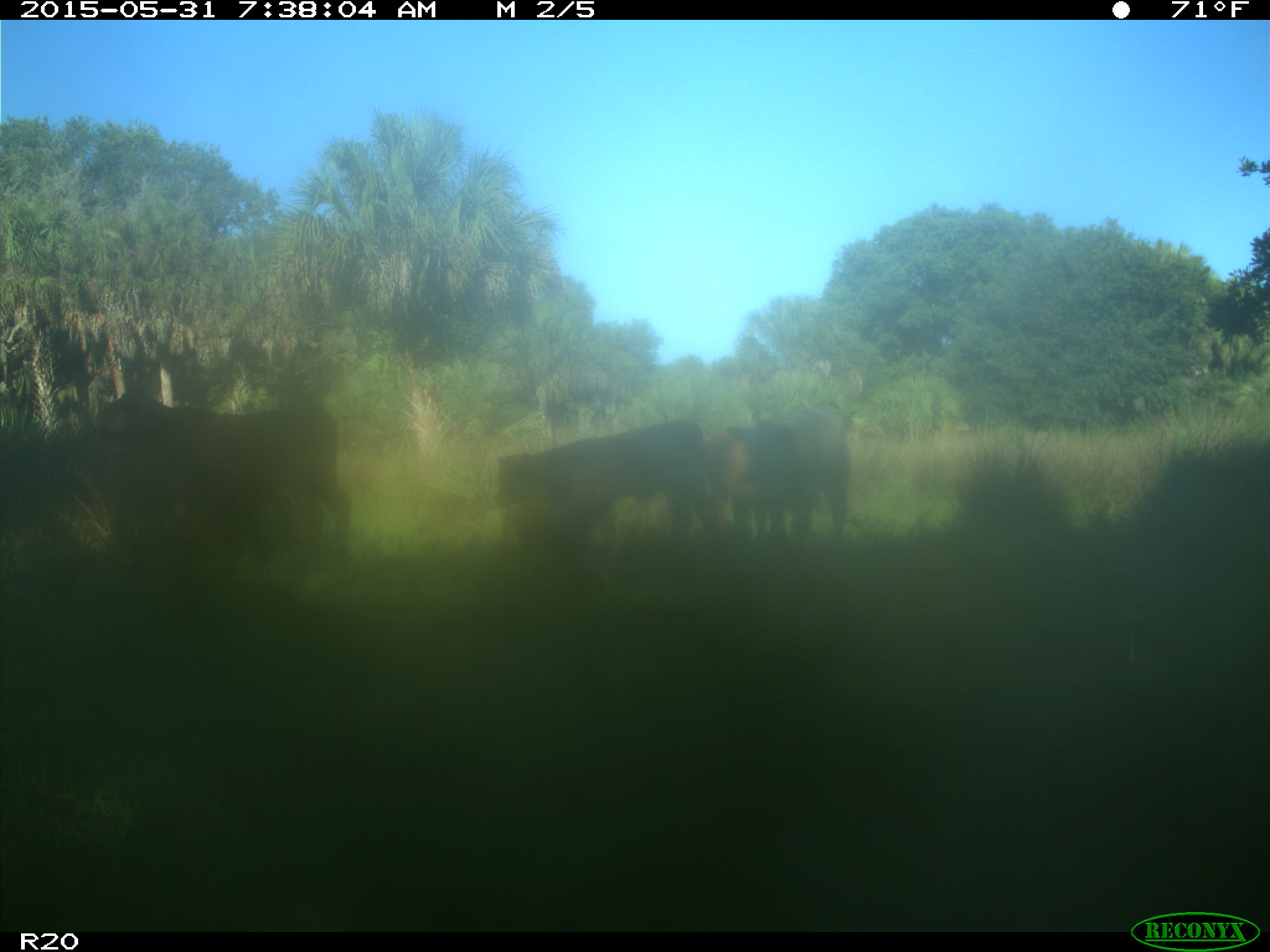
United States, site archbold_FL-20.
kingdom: Animalia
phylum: Chordata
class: Mammalia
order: Artiodactyla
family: Bovidae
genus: Bos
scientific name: Bos taurus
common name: domestic cow